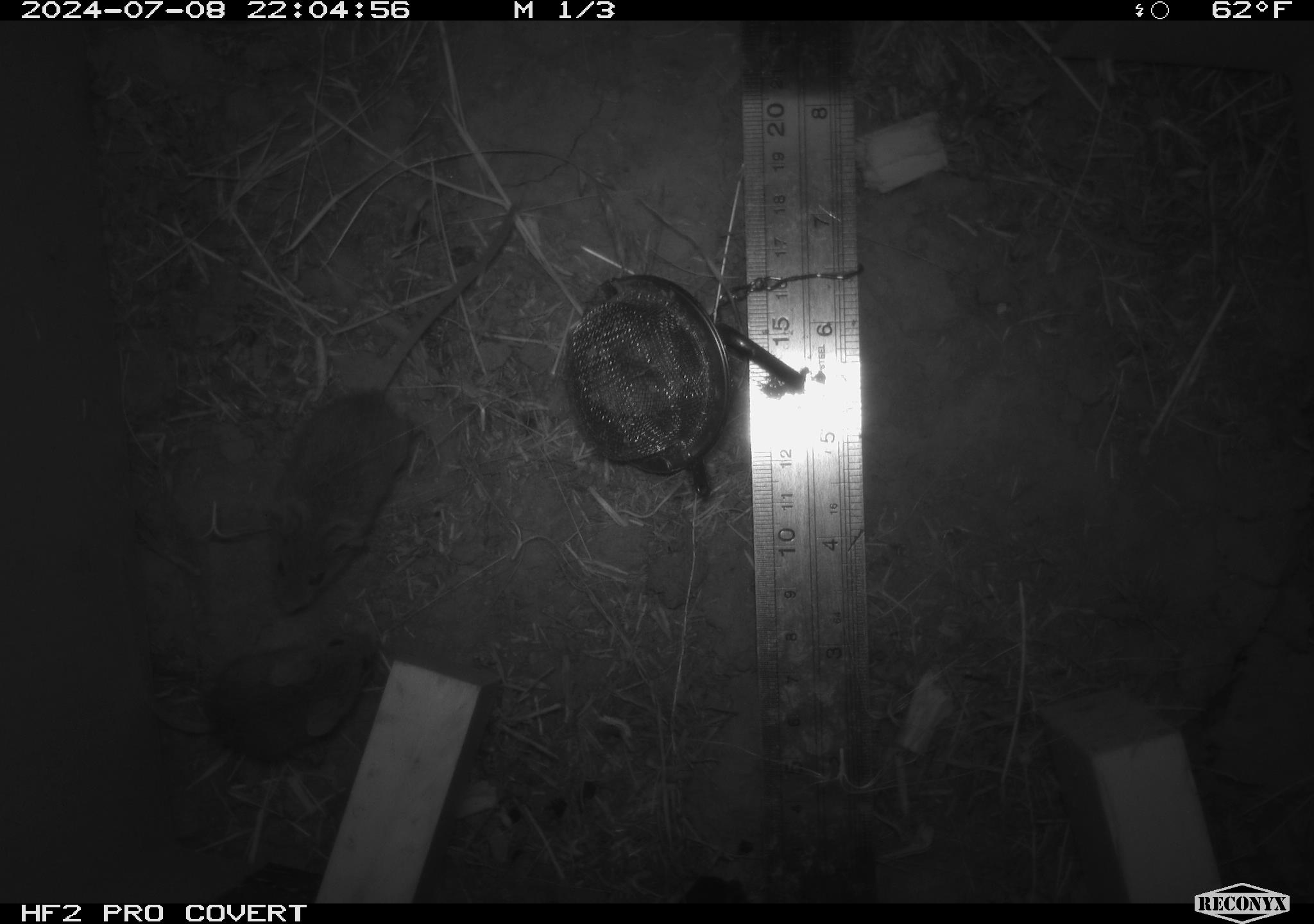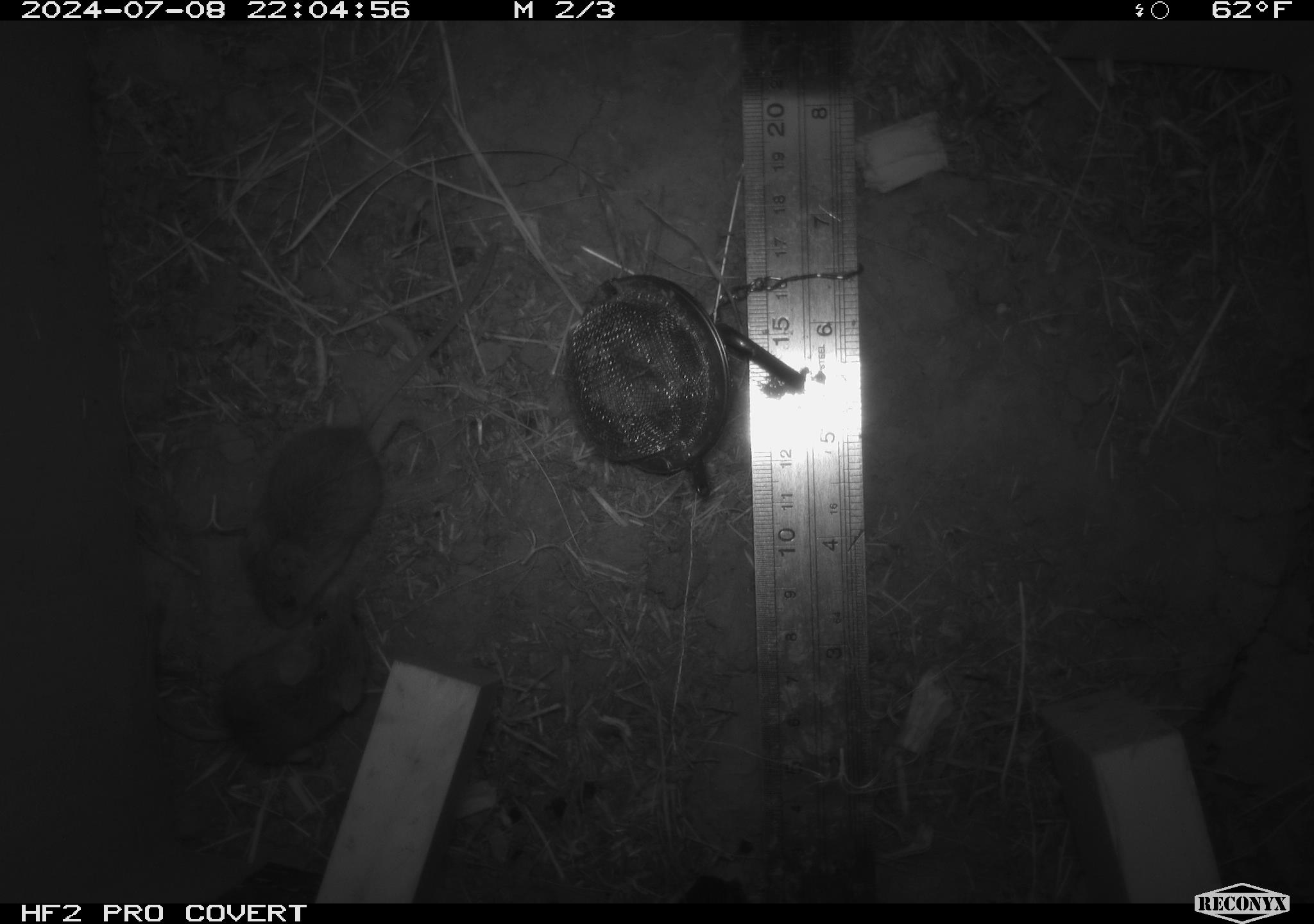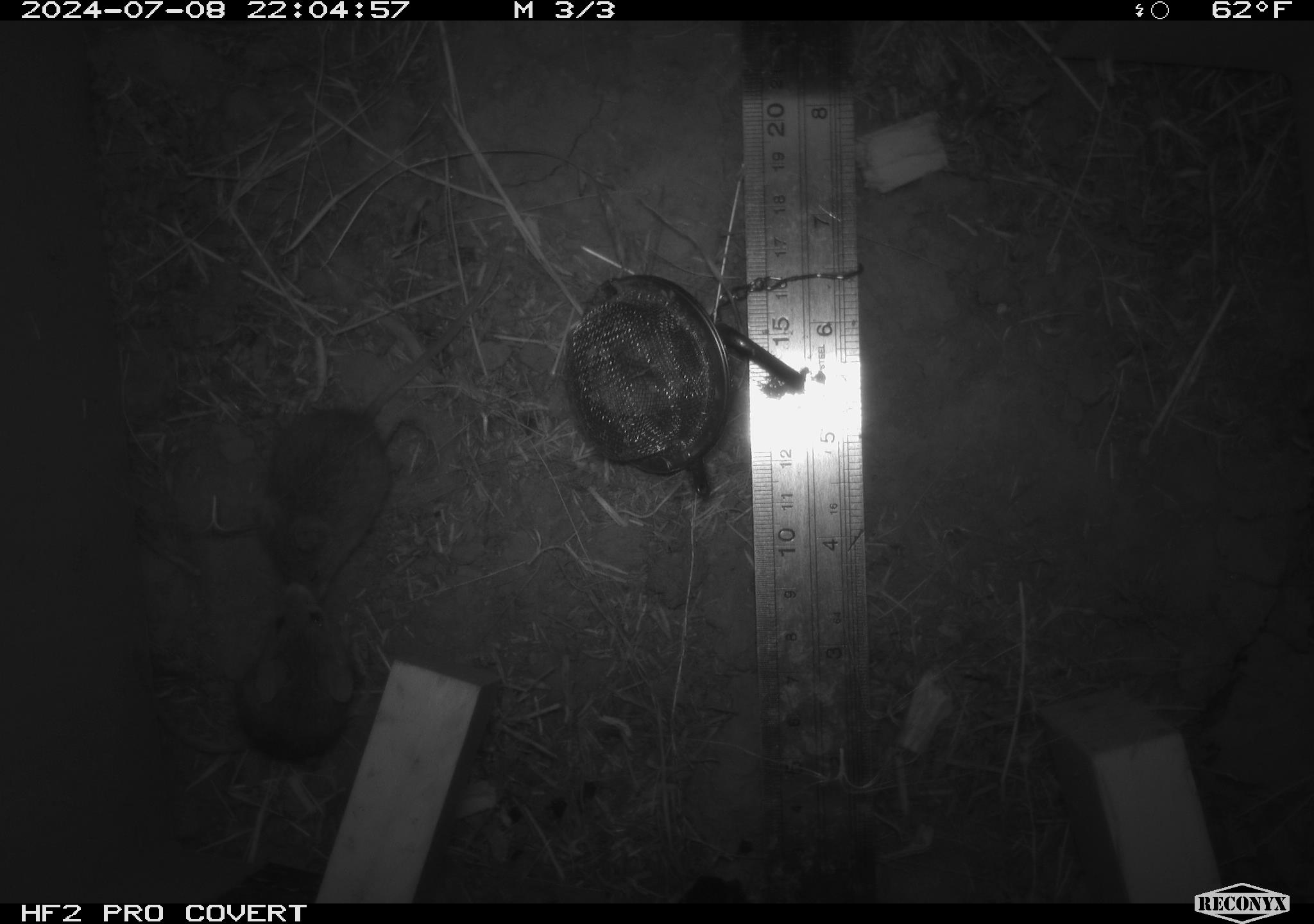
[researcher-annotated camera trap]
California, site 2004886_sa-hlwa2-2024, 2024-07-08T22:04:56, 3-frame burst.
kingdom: Animalia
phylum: Chordata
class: Mammalia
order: Rodentia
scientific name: Rodentia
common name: mouse species